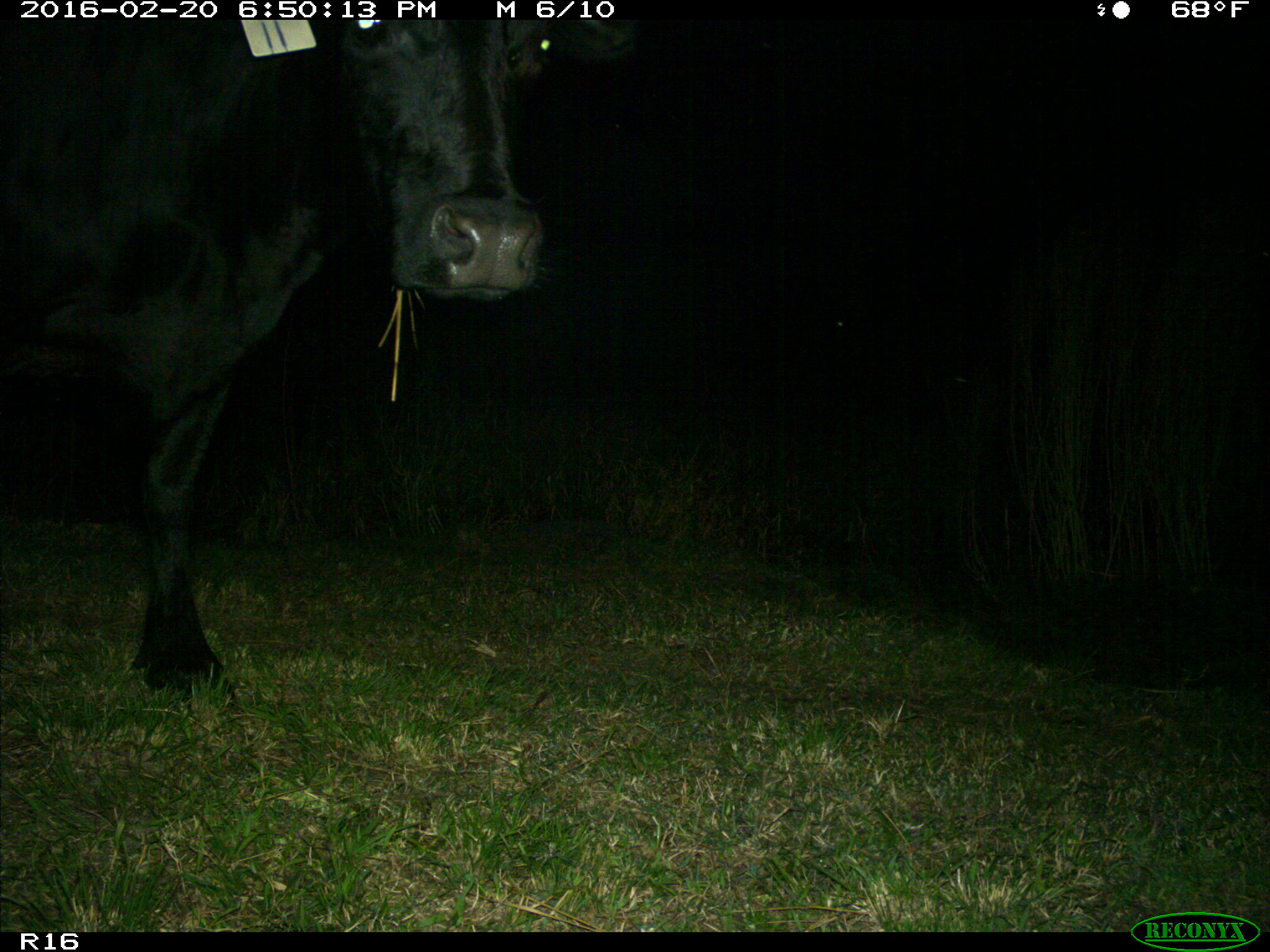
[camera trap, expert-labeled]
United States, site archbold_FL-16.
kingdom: Animalia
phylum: Chordata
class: Mammalia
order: Artiodactyla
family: Bovidae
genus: Bos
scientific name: Bos taurus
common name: domestic cow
Bos taurus (domestic cow).